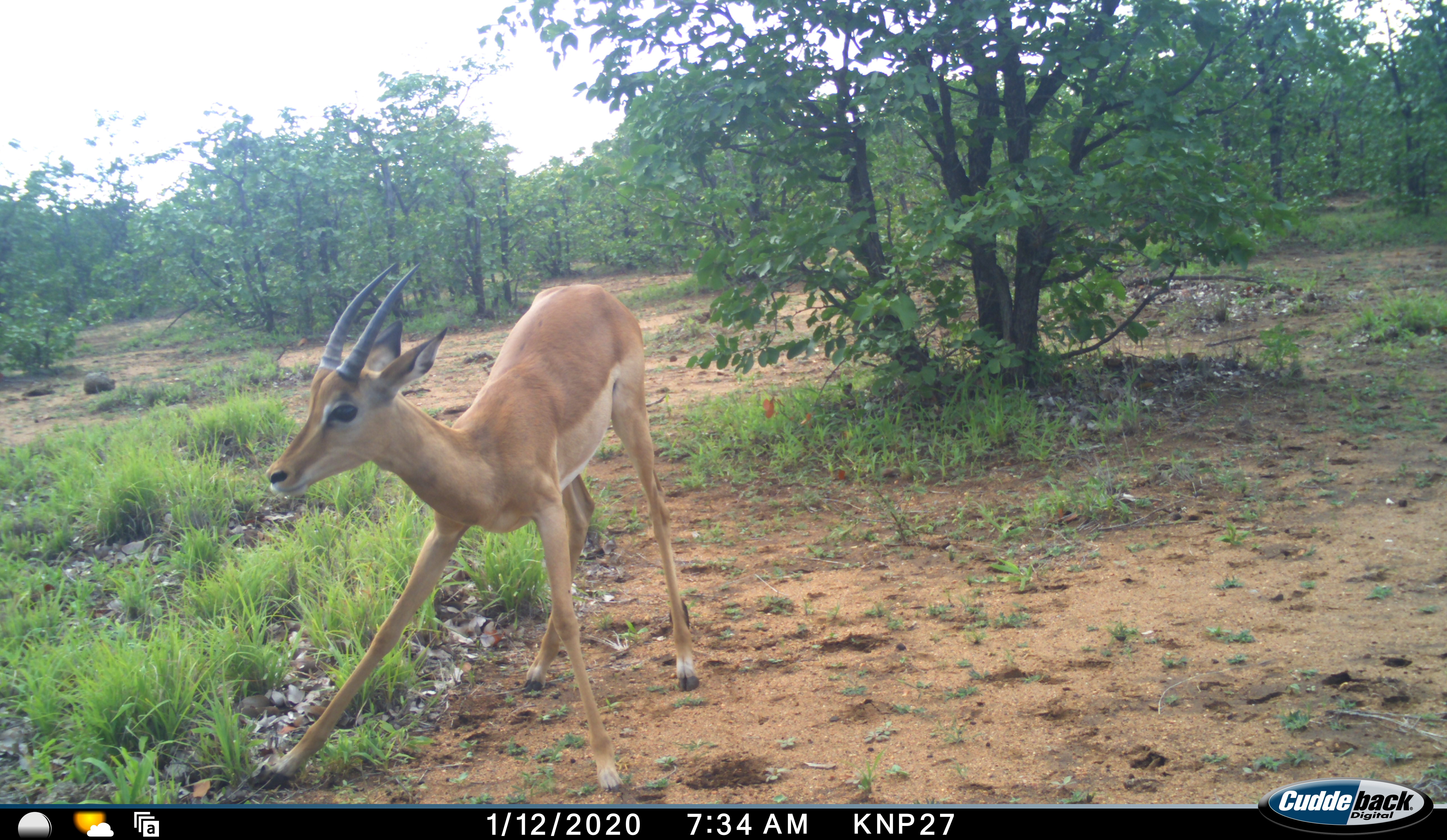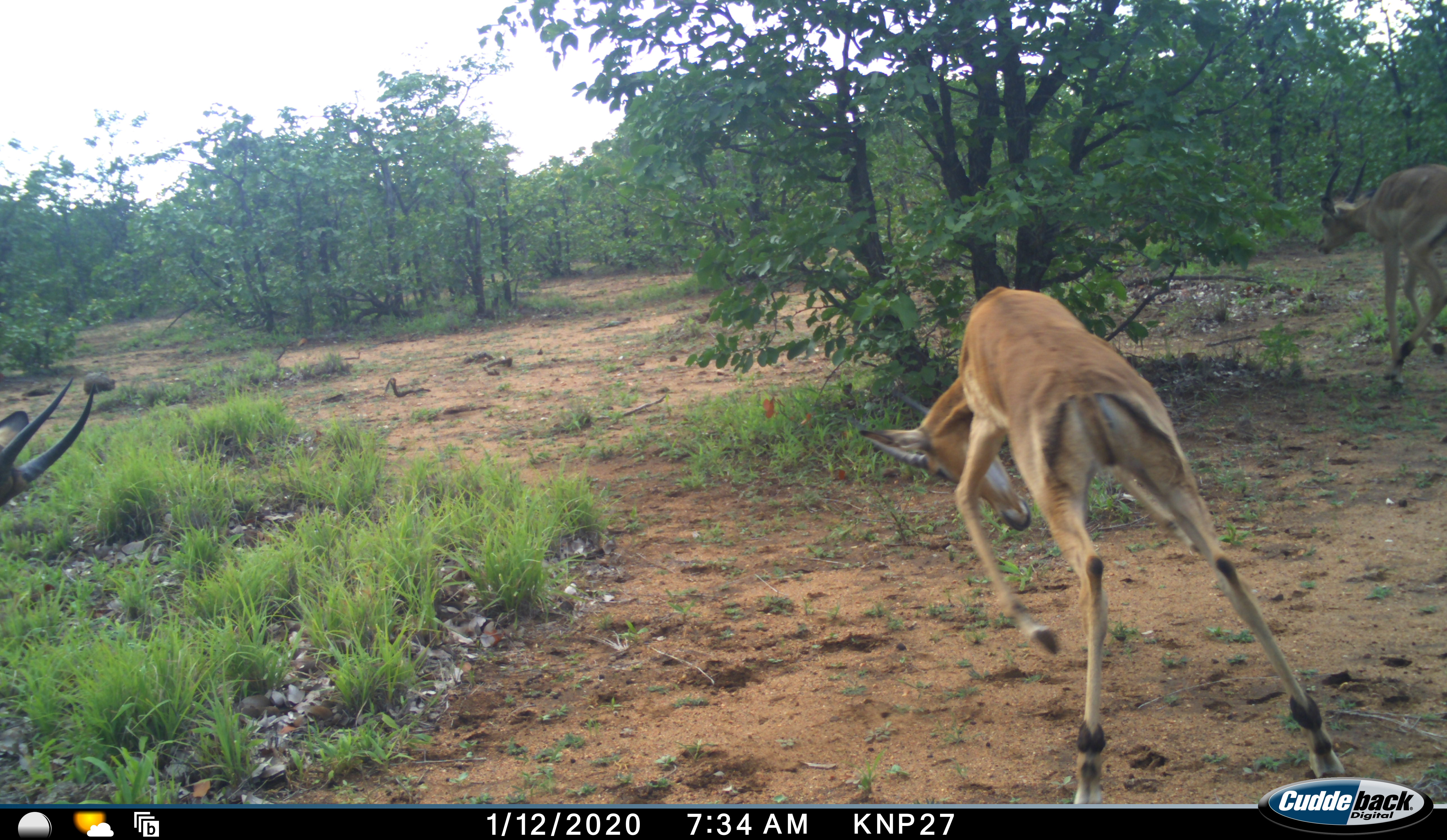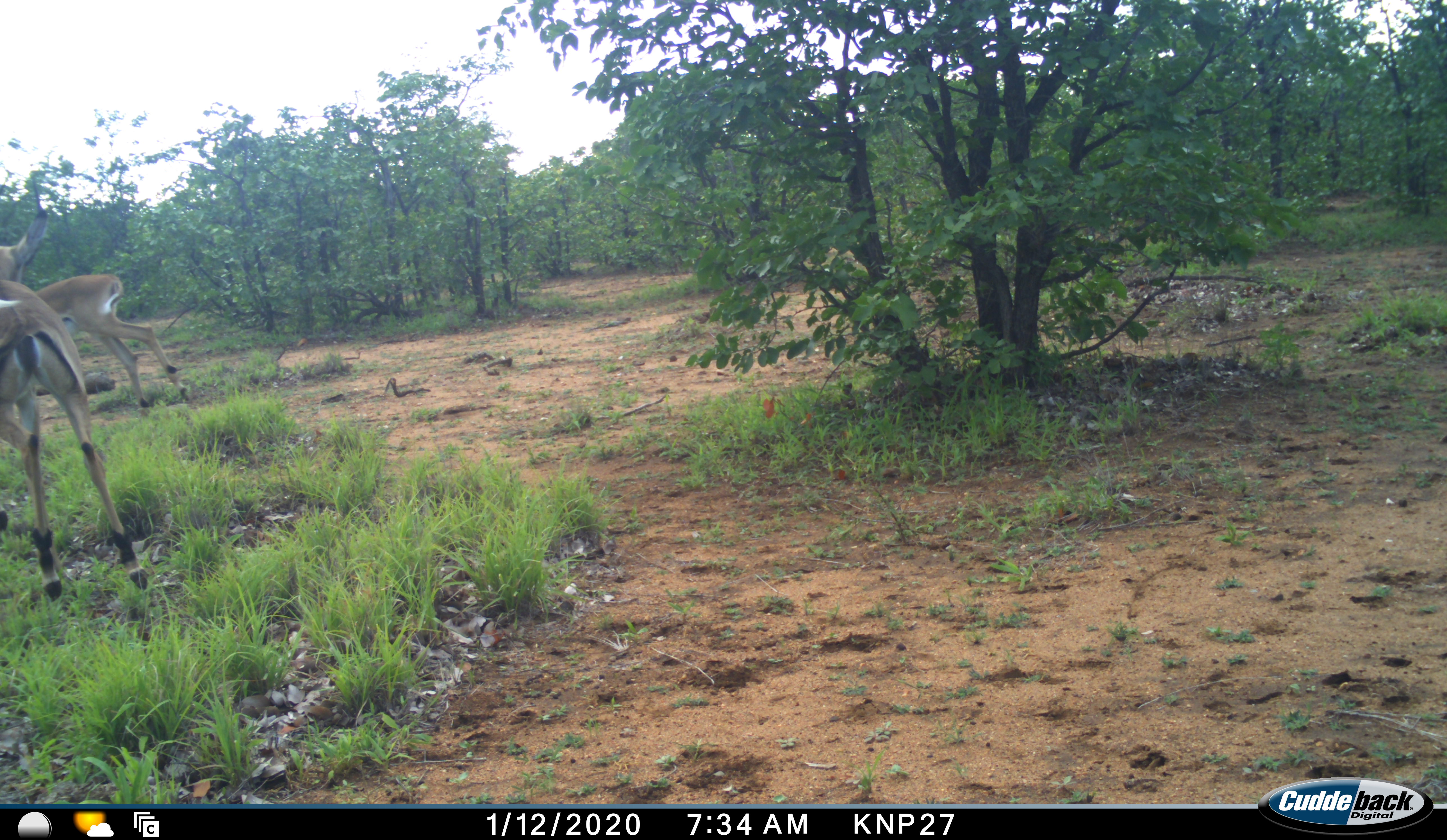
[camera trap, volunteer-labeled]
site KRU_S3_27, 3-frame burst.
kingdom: Animalia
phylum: Chordata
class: Mammalia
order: Artiodactyla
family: Bovidae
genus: Aepyceros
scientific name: Aepyceros melampus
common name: impala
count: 3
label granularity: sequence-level